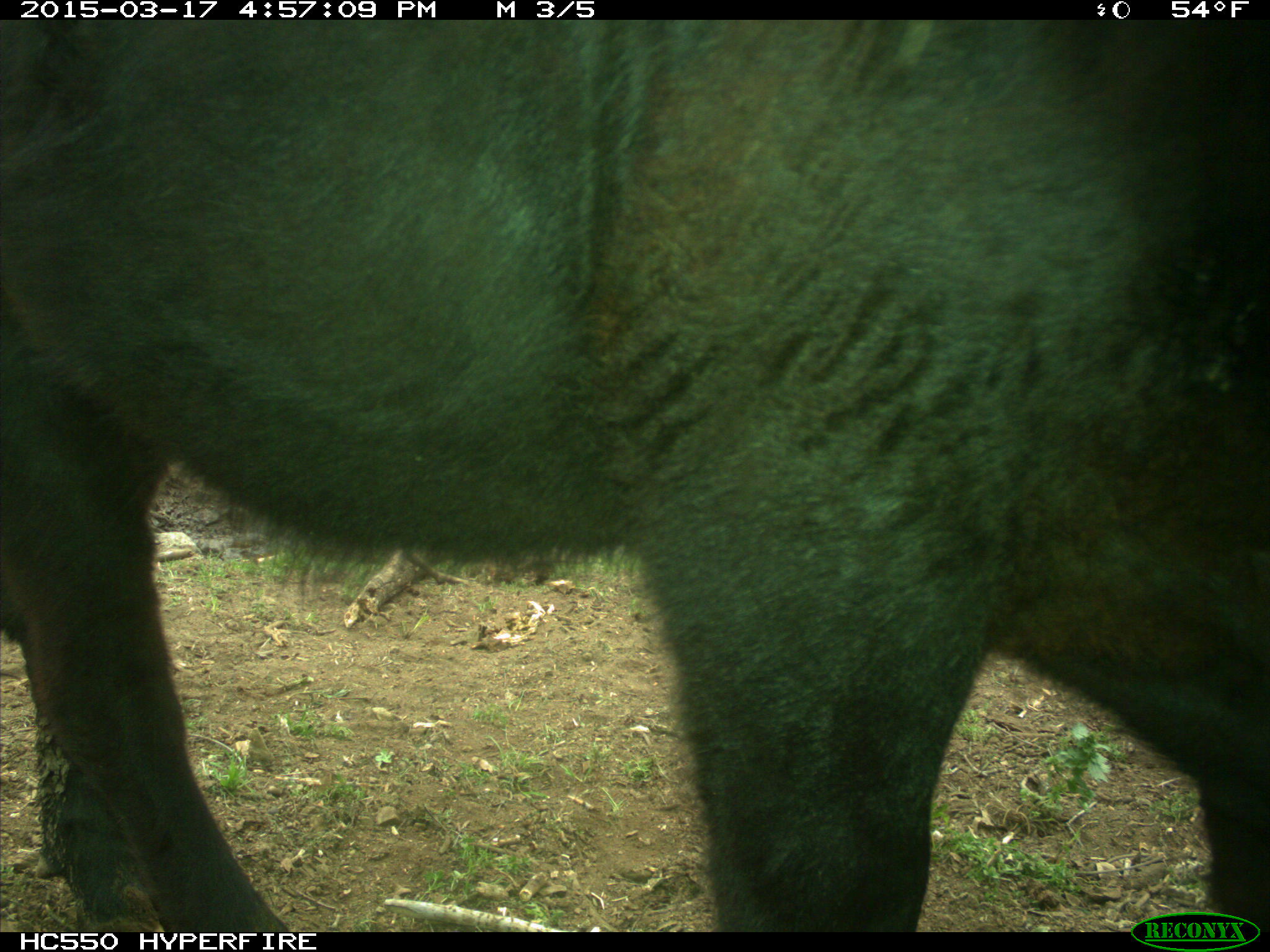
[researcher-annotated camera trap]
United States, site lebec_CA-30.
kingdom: Animalia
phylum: Chordata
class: Mammalia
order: Artiodactyla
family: Bovidae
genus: Bos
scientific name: Bos taurus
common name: domestic cow